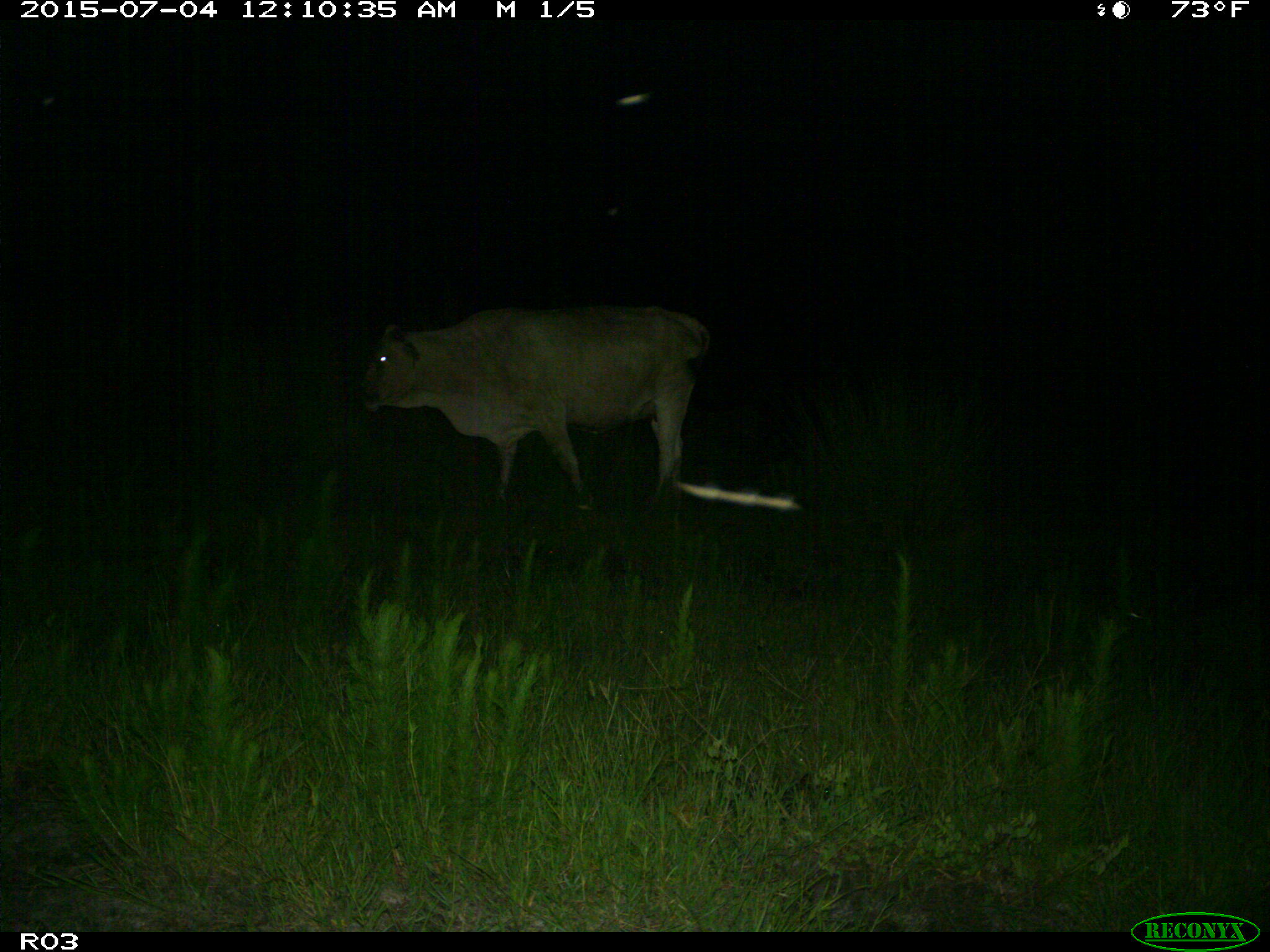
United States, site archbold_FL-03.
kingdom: Animalia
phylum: Chordata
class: Mammalia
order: Artiodactyla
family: Bovidae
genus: Bos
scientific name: Bos taurus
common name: domestic cow